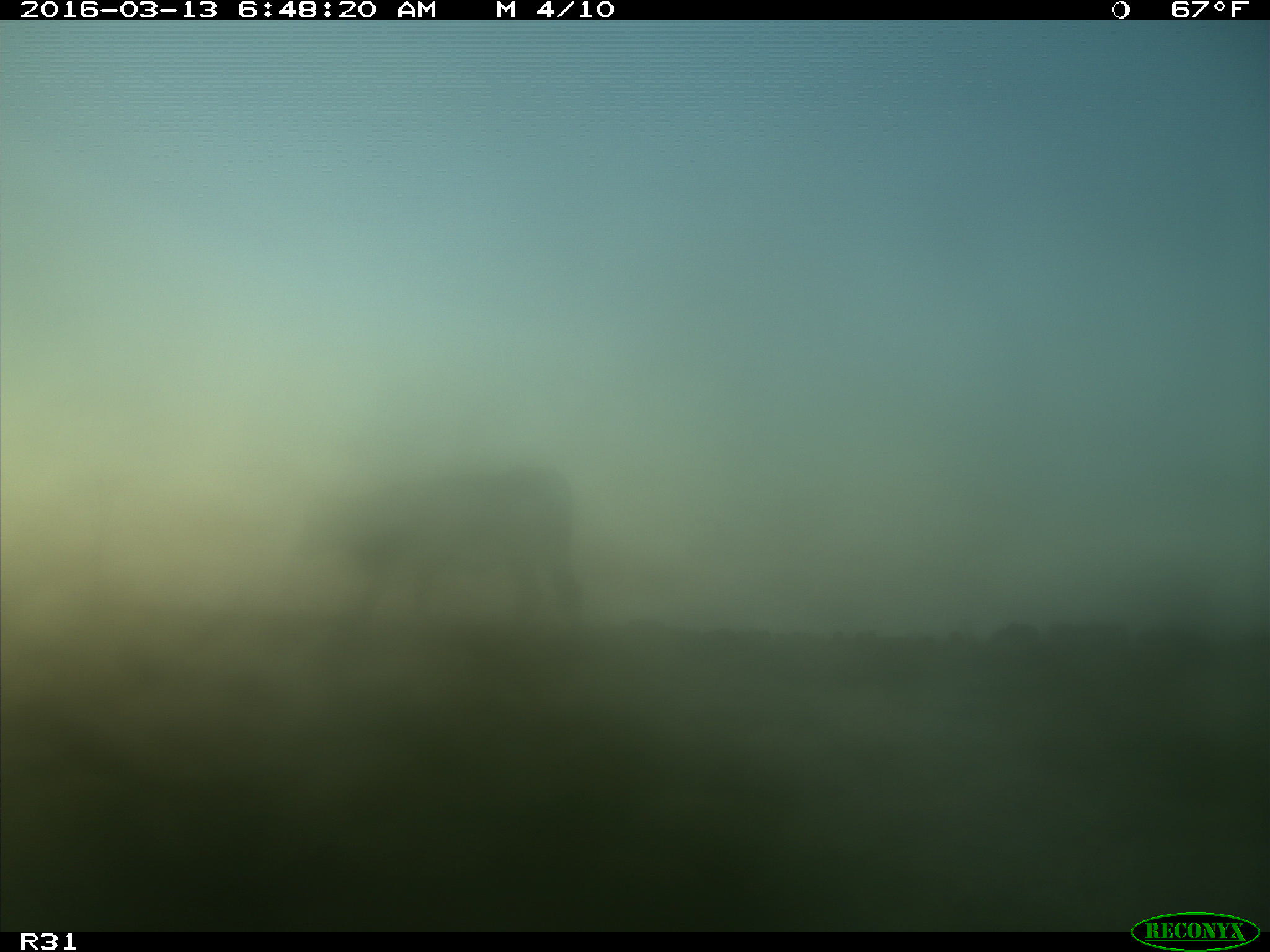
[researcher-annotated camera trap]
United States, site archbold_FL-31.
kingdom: Animalia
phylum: Chordata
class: Mammalia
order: Artiodactyla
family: Bovidae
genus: Bos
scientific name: Bos taurus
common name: domestic cow